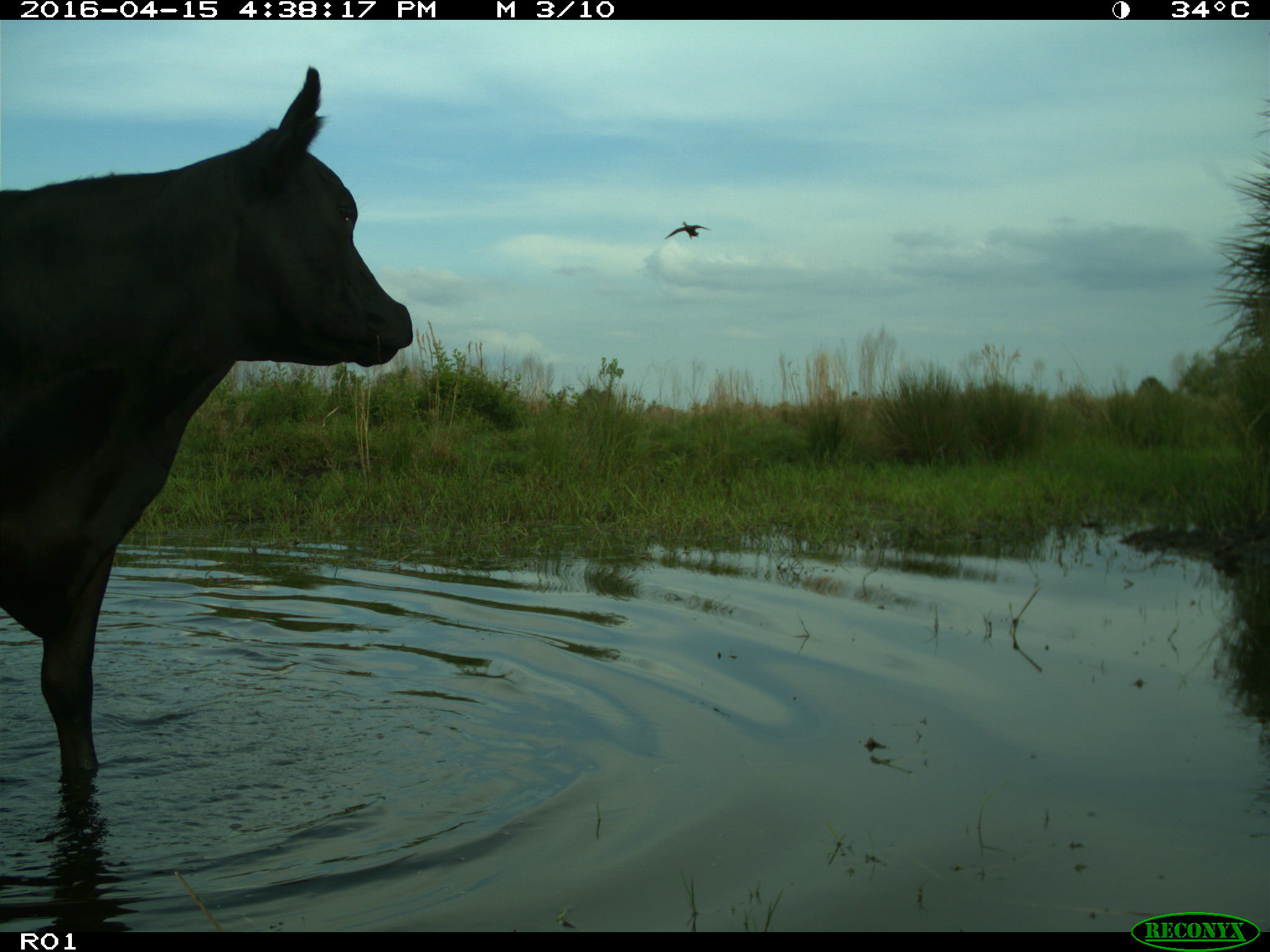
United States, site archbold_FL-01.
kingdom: Animalia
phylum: Chordata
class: Mammalia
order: Artiodactyla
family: Bovidae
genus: Bos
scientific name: Bos taurus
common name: domestic cow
Bos taurus (domestic cow).